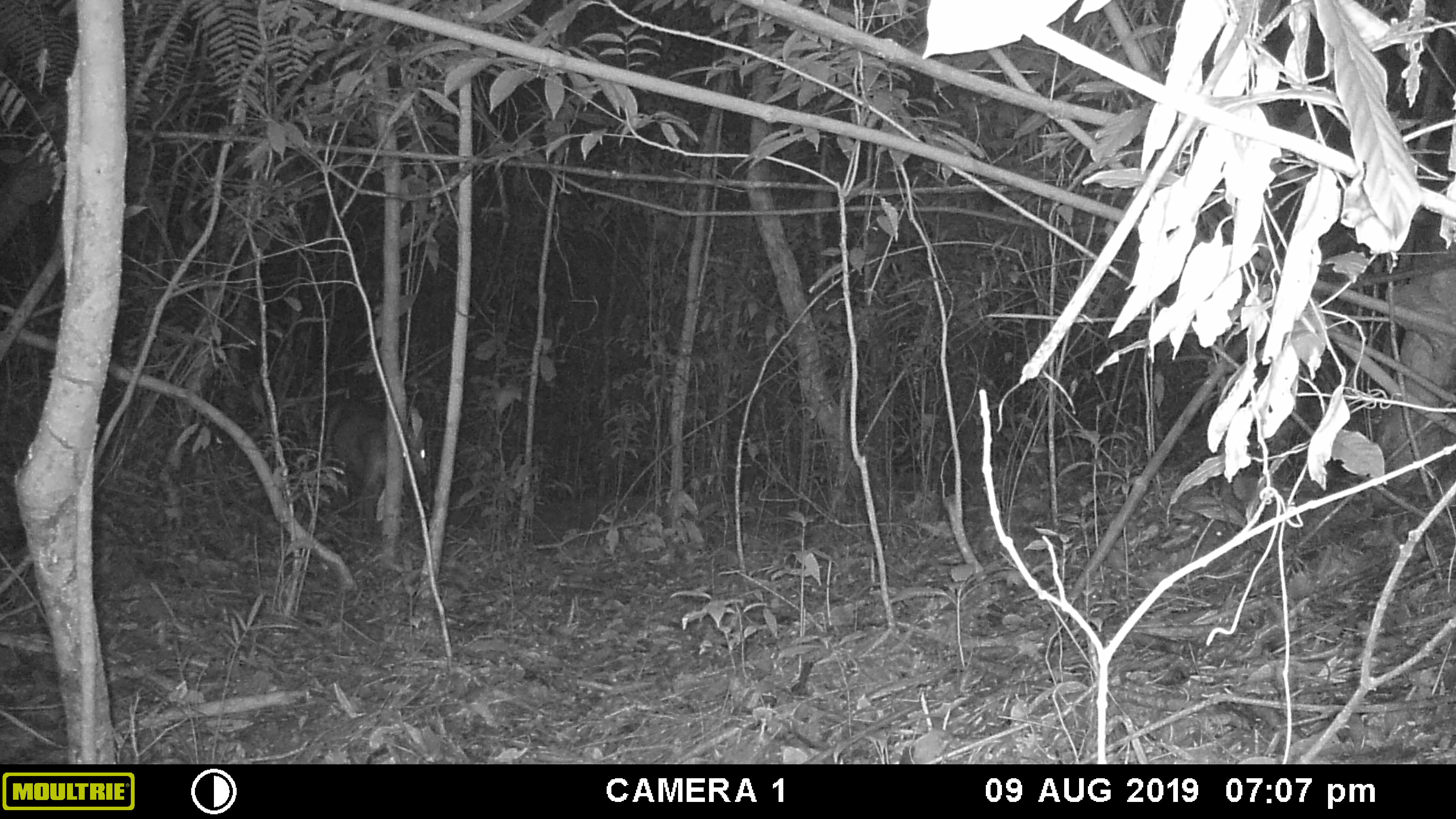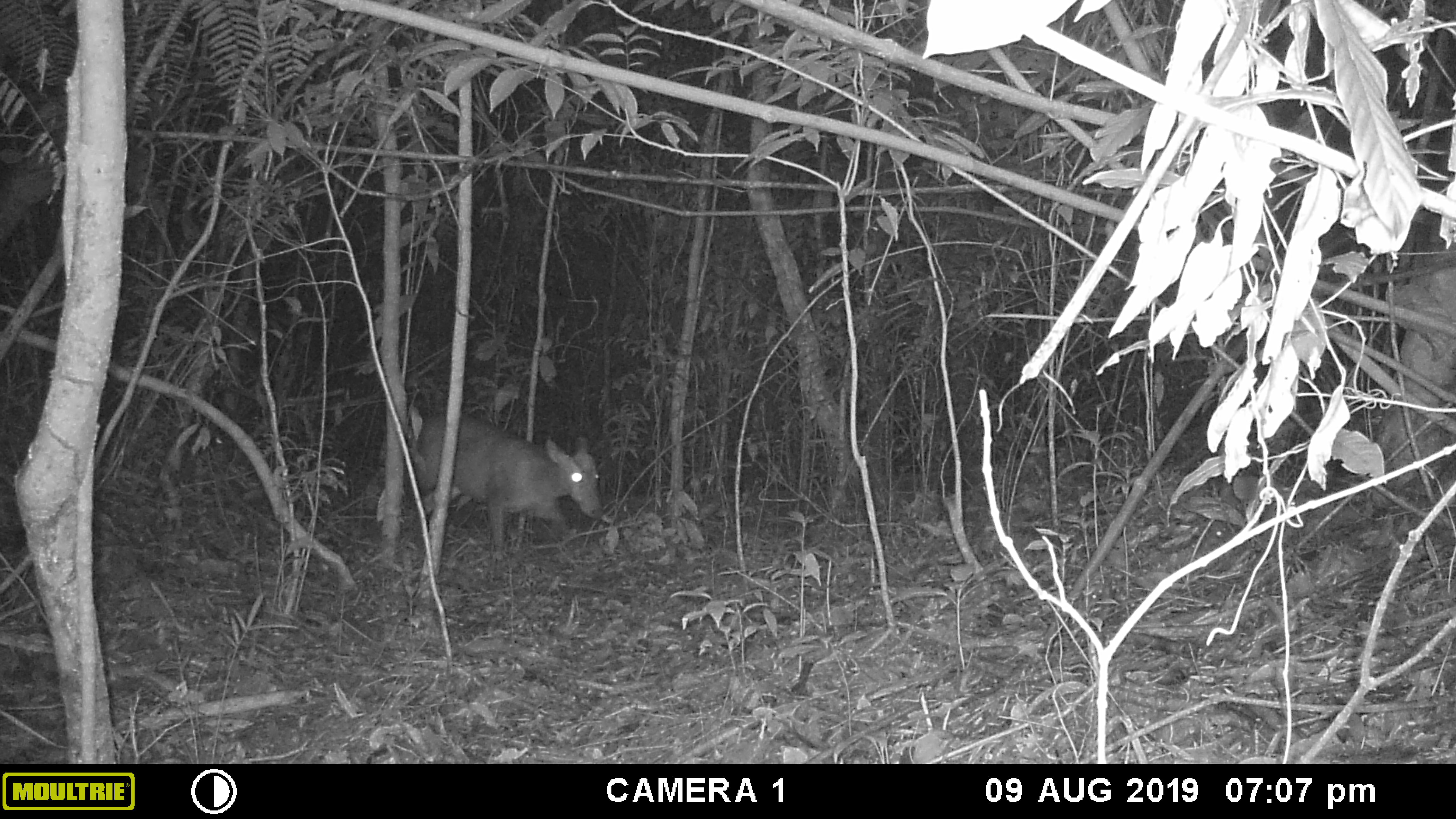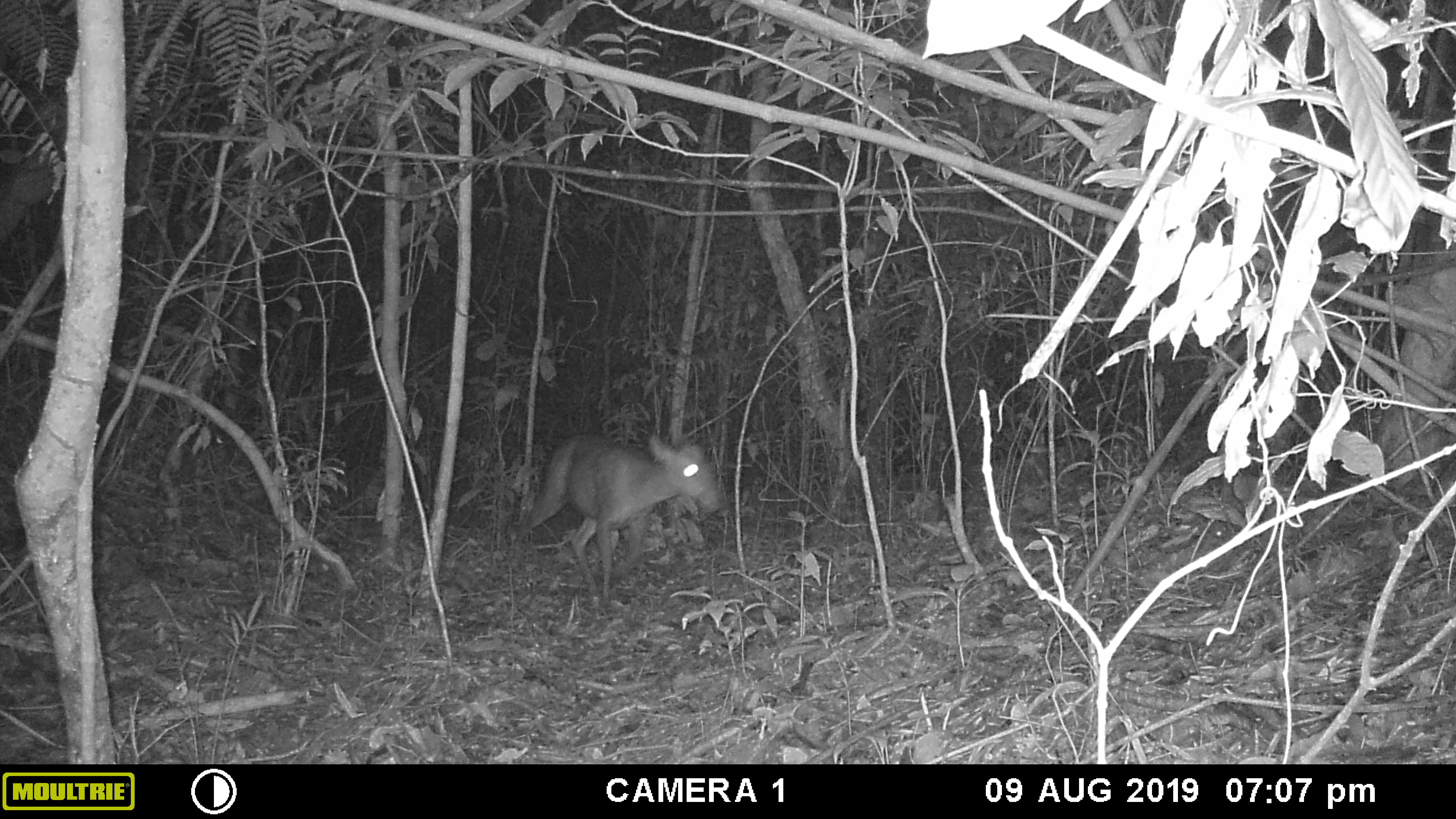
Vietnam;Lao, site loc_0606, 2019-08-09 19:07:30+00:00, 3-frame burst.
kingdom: Animalia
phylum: Chordata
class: Mammalia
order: Artiodactyla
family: Cervidae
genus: Muntiacus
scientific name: Muntiacus rooseveltorum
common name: roosevelt's muntjac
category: roosevelts muntjac group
Roosevelts muntjac group (roosevelt's muntjac) (Muntiacus rooseveltorum). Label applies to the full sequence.